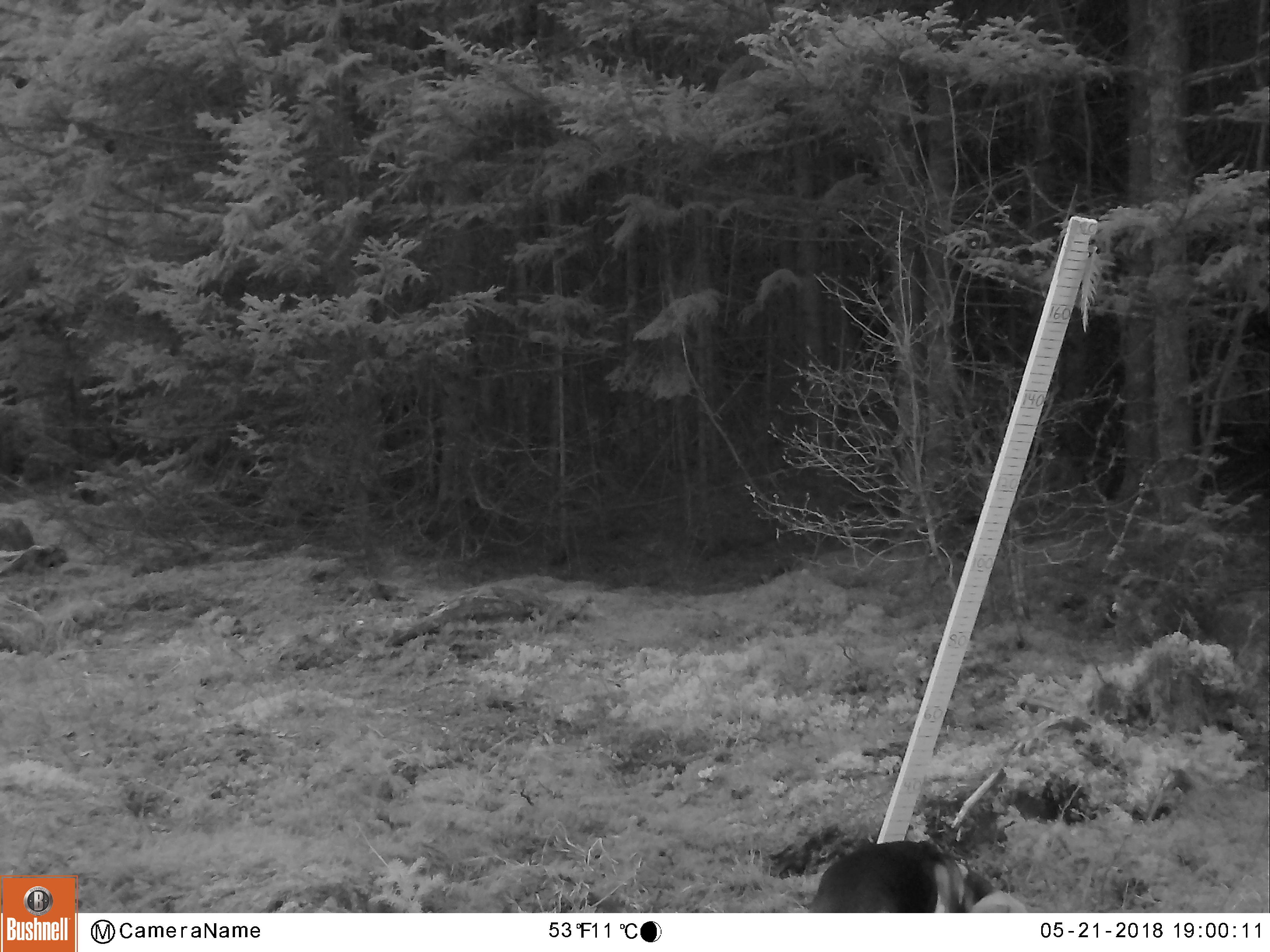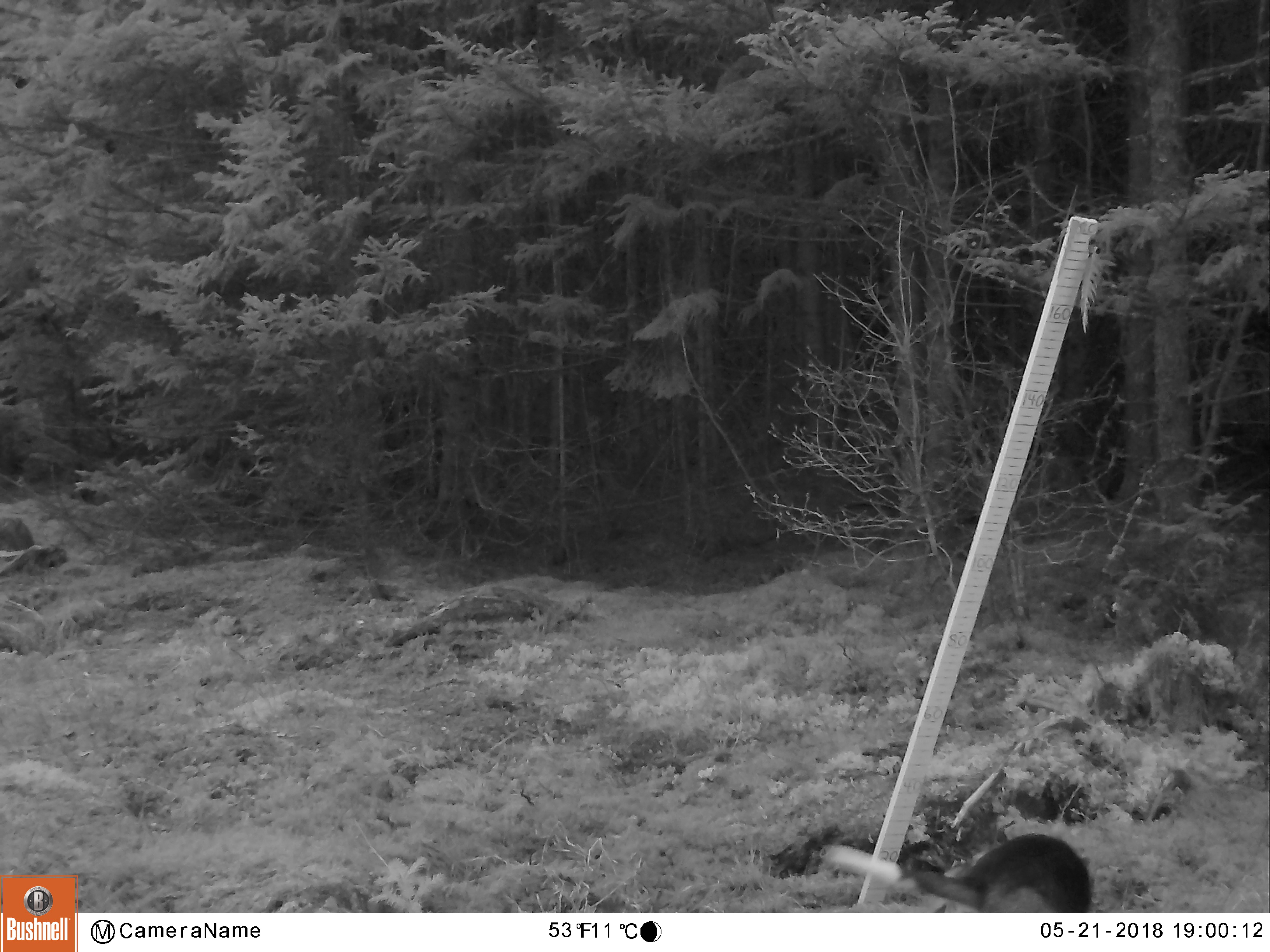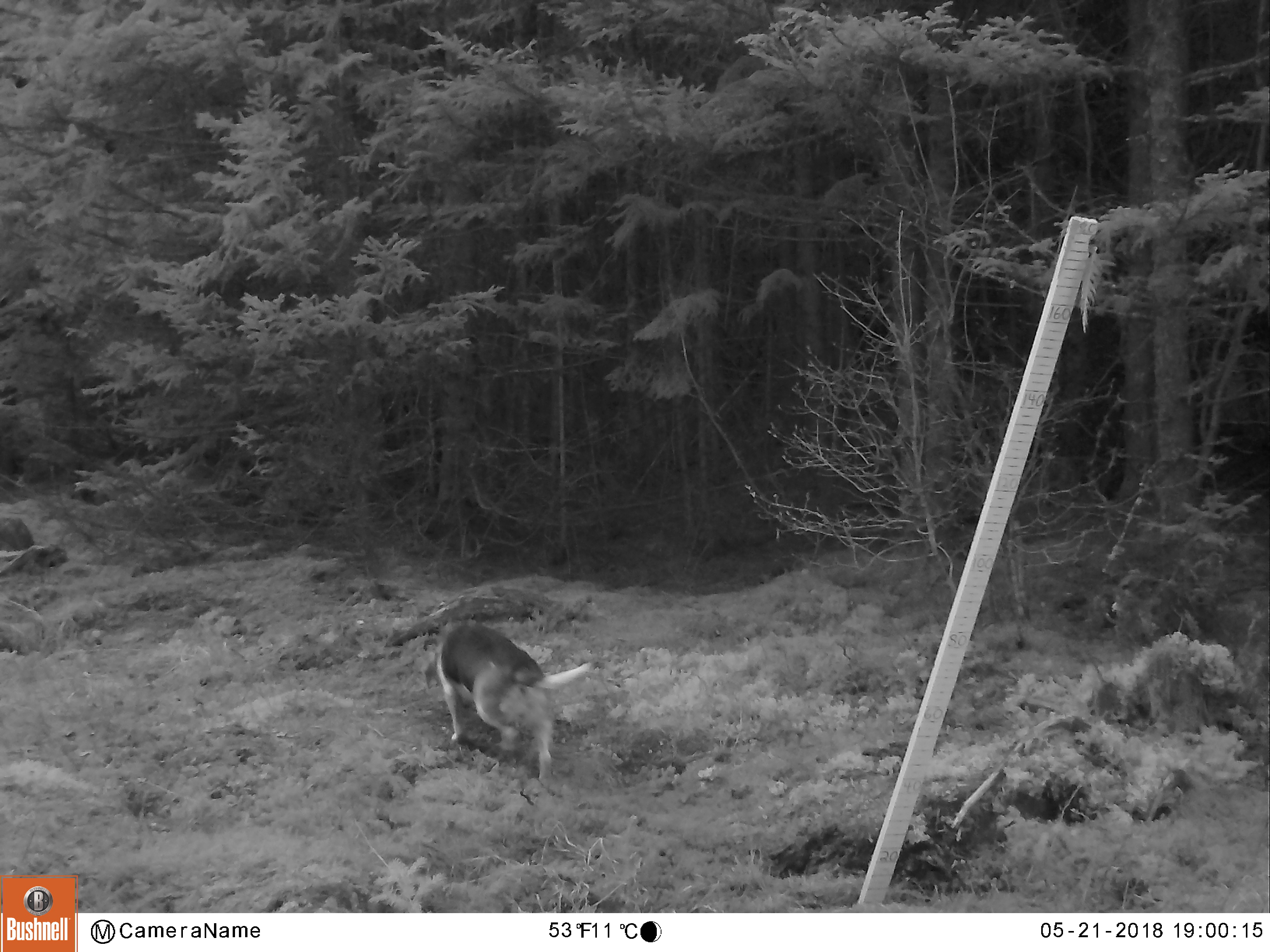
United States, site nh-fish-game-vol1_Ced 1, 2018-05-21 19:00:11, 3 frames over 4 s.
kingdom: Animalia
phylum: Chordata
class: Mammalia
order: Carnivora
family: Canidae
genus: Canis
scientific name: Canis familiaris familiaris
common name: domestic dog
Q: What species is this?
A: Domestic dog (Canis familiaris familiaris).